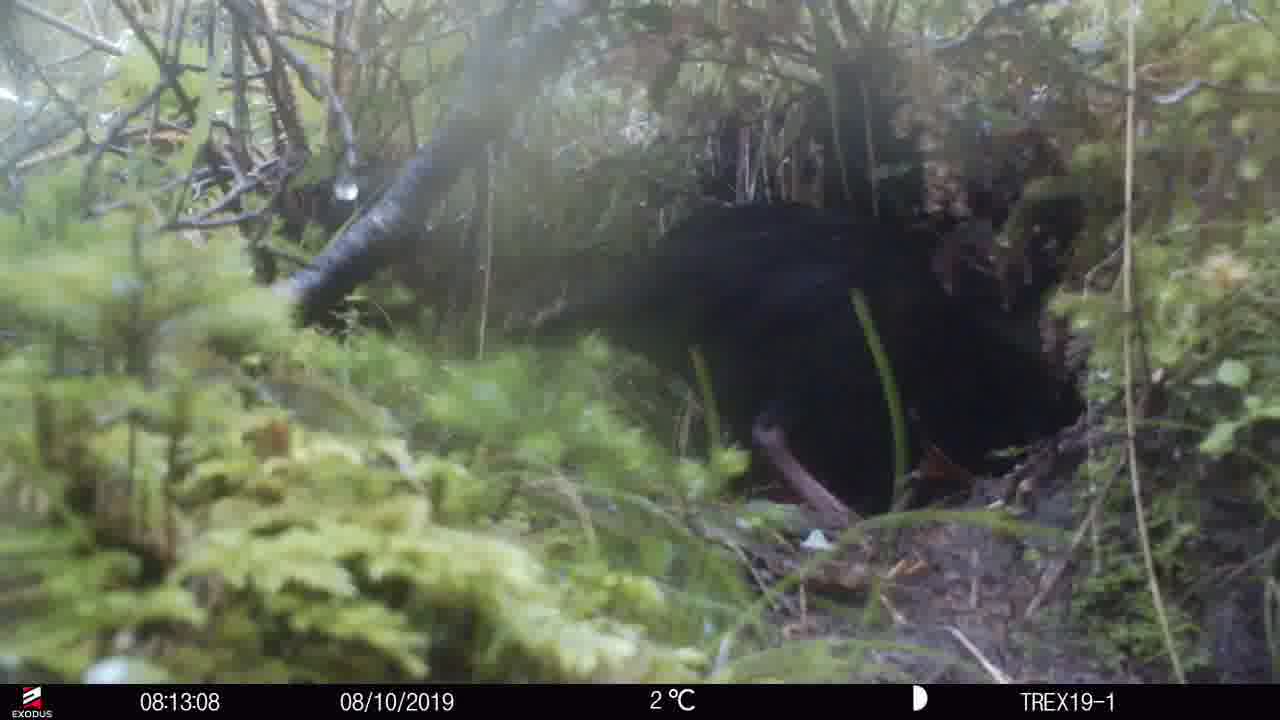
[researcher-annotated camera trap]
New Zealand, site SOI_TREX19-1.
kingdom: Animalia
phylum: Chordata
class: Aves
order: Gruiformes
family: Rallidae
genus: Gallirallus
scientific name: Gallirallus australis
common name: weka